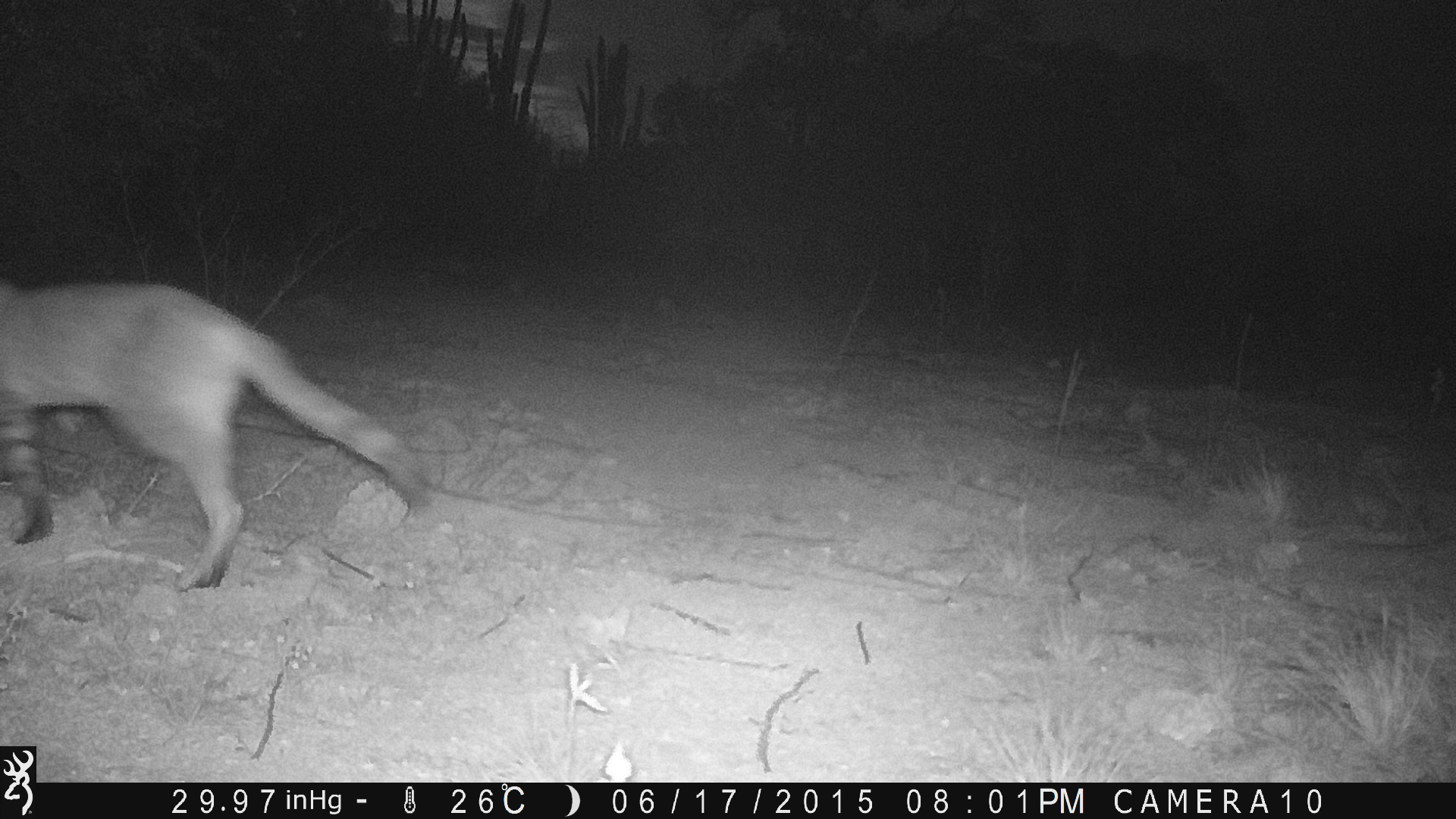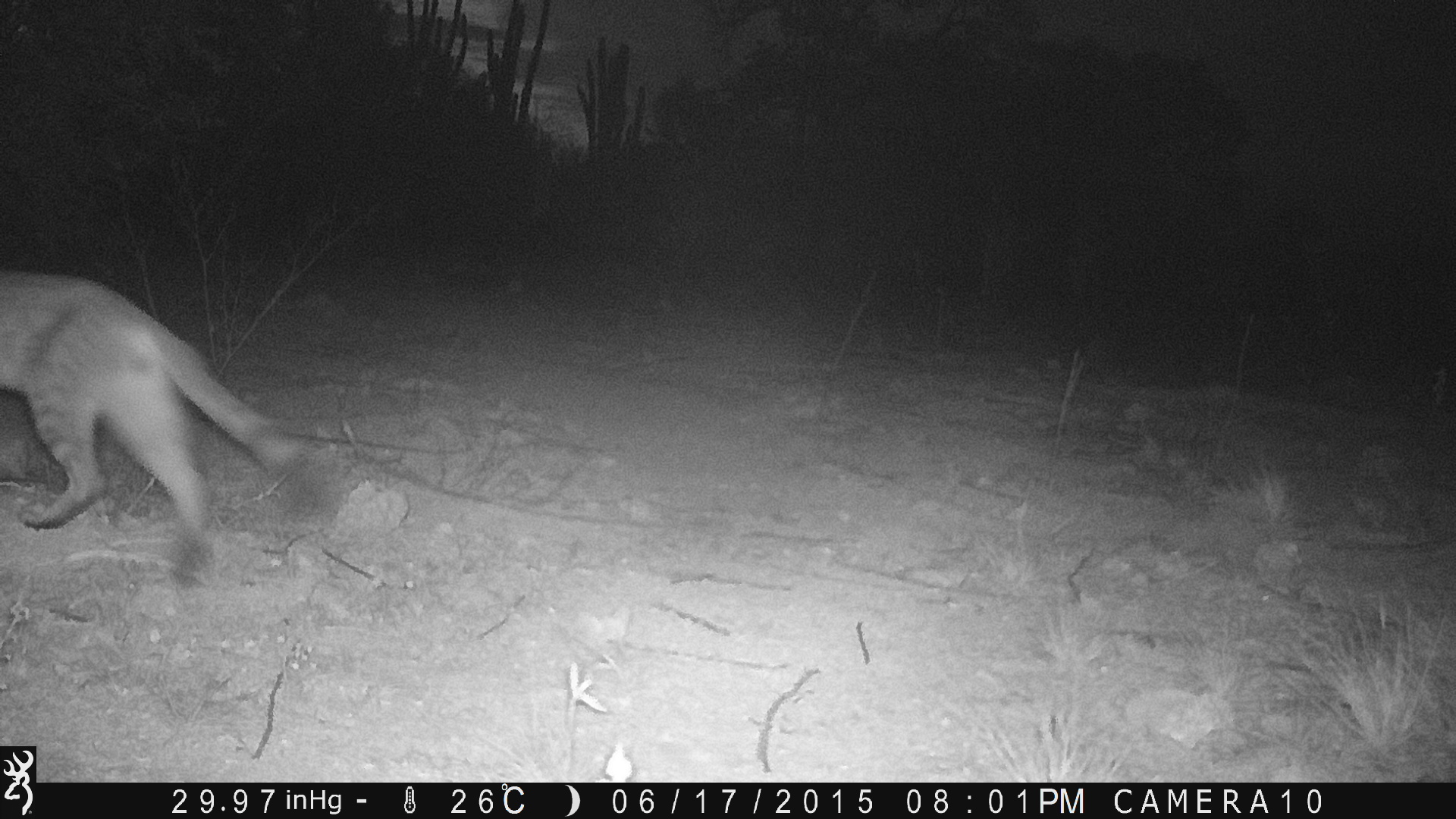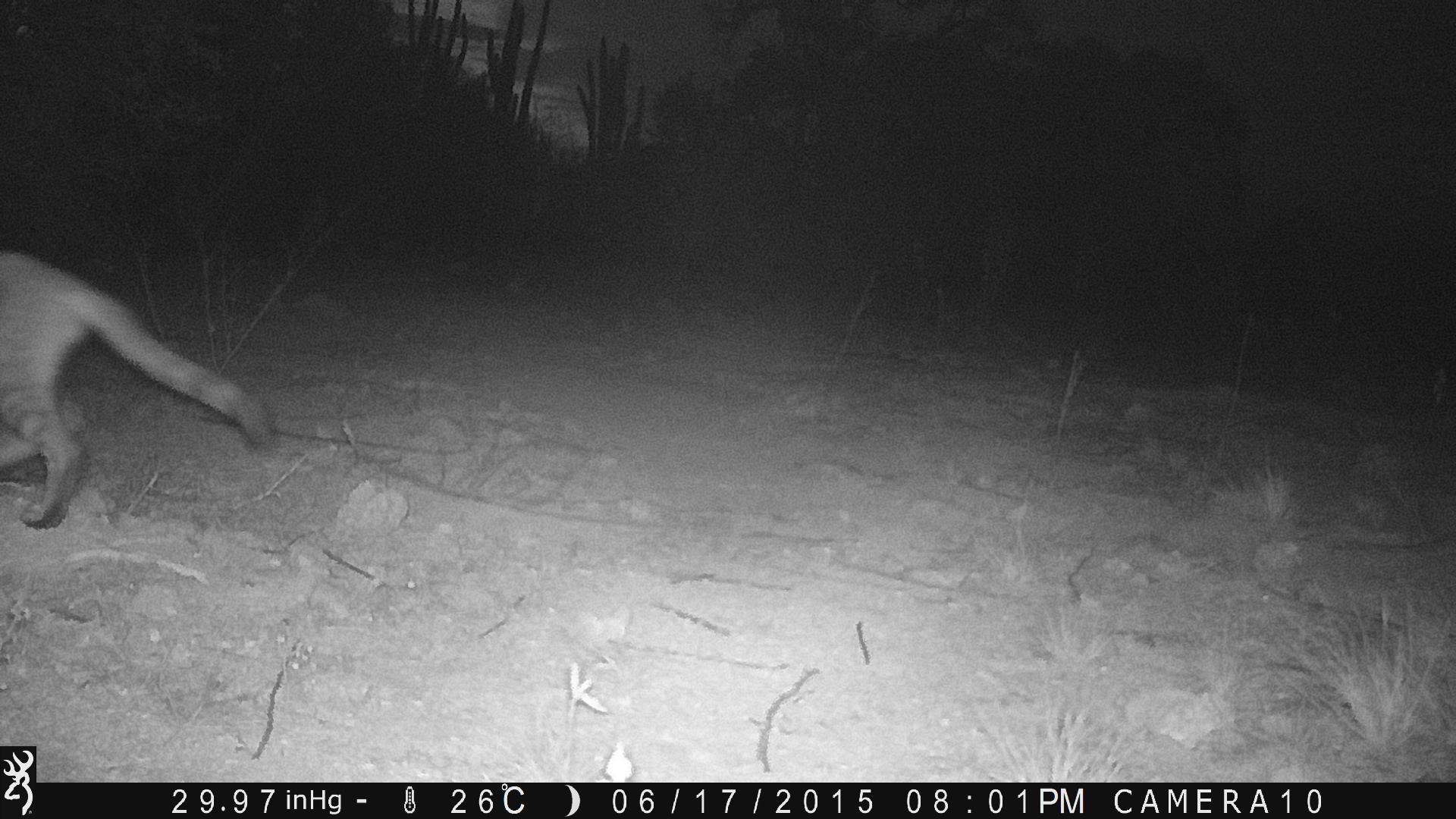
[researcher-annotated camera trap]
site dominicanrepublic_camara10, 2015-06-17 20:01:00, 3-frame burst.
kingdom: Animalia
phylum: Chordata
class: Mammalia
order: Carnivora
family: Felidae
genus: Felis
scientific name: Felis catus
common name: cat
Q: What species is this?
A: Cat (Felis catus).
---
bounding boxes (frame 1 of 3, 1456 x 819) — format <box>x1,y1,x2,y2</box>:
cat: <box>0,267,430,594</box>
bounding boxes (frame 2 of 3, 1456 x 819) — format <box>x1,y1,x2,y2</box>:
cat: <box>1,267,294,583</box>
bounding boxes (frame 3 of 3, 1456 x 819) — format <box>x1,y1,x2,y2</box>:
cat: <box>0,249,278,530</box>